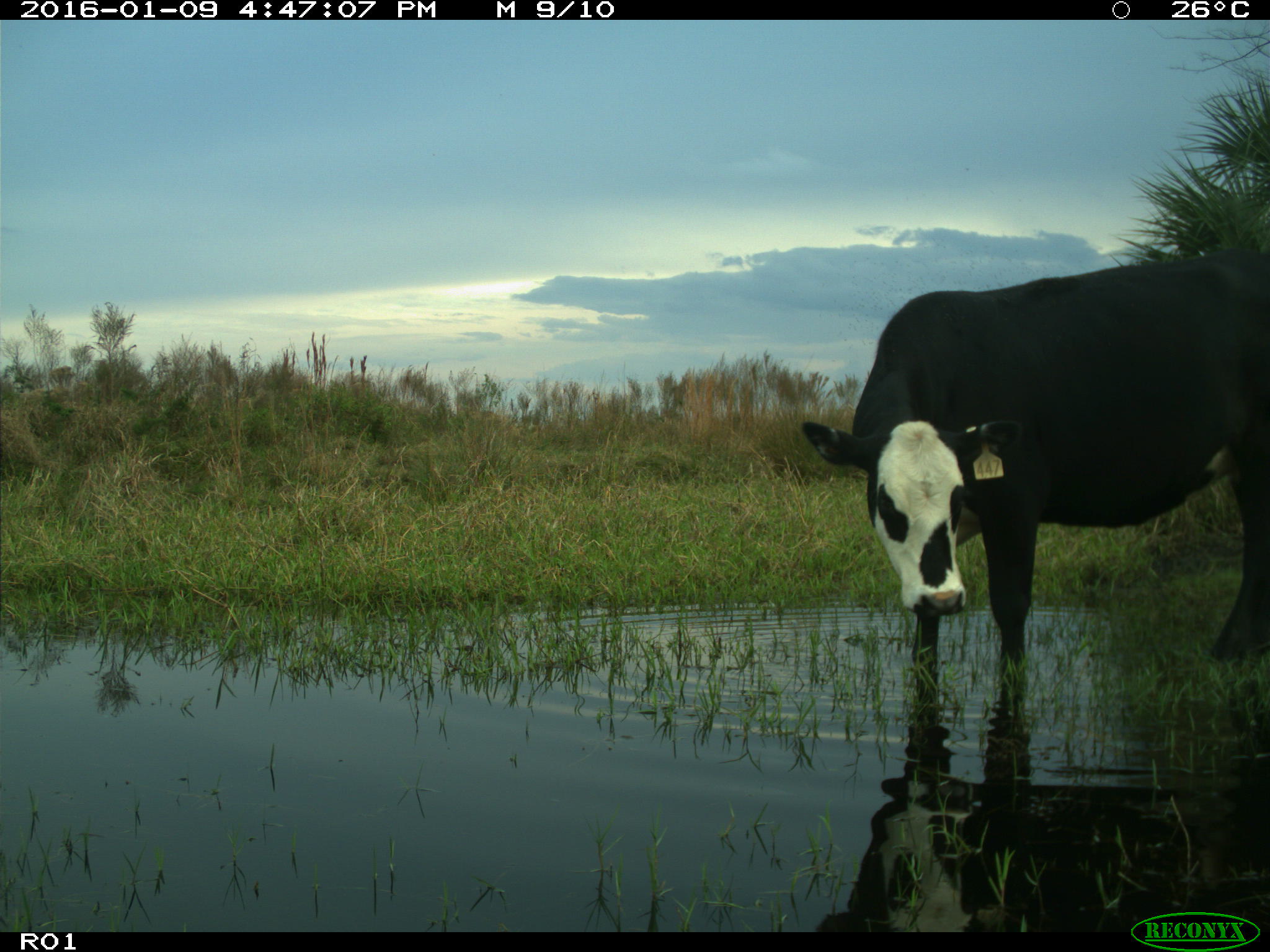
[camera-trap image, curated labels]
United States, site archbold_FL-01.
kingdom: Animalia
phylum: Chordata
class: Mammalia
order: Artiodactyla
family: Bovidae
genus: Bos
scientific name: Bos taurus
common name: domestic cow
Bos taurus (domestic cow).